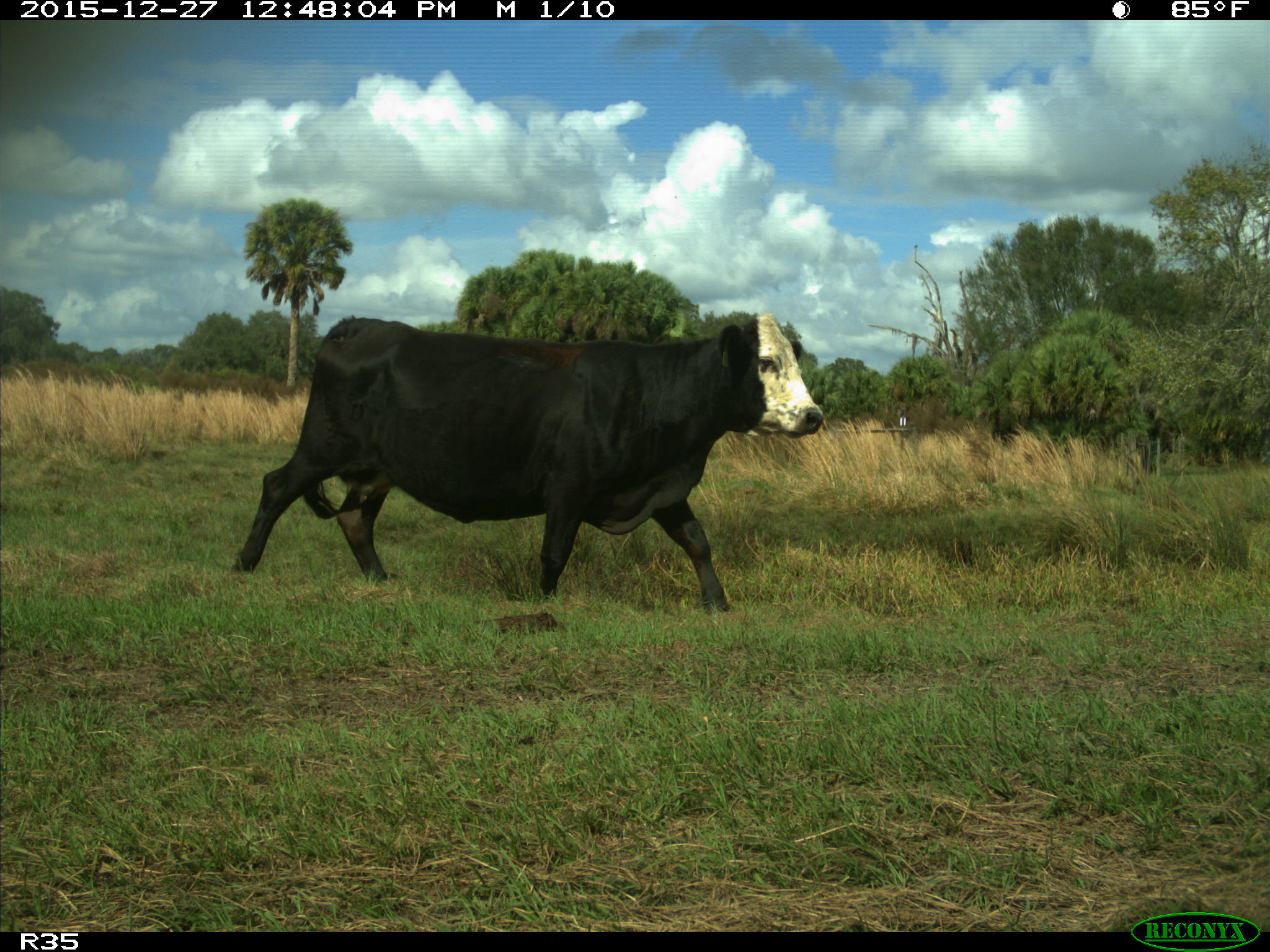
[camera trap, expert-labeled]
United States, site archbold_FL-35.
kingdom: Animalia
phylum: Chordata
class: Mammalia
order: Artiodactyla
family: Bovidae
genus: Bos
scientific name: Bos taurus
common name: domestic cow